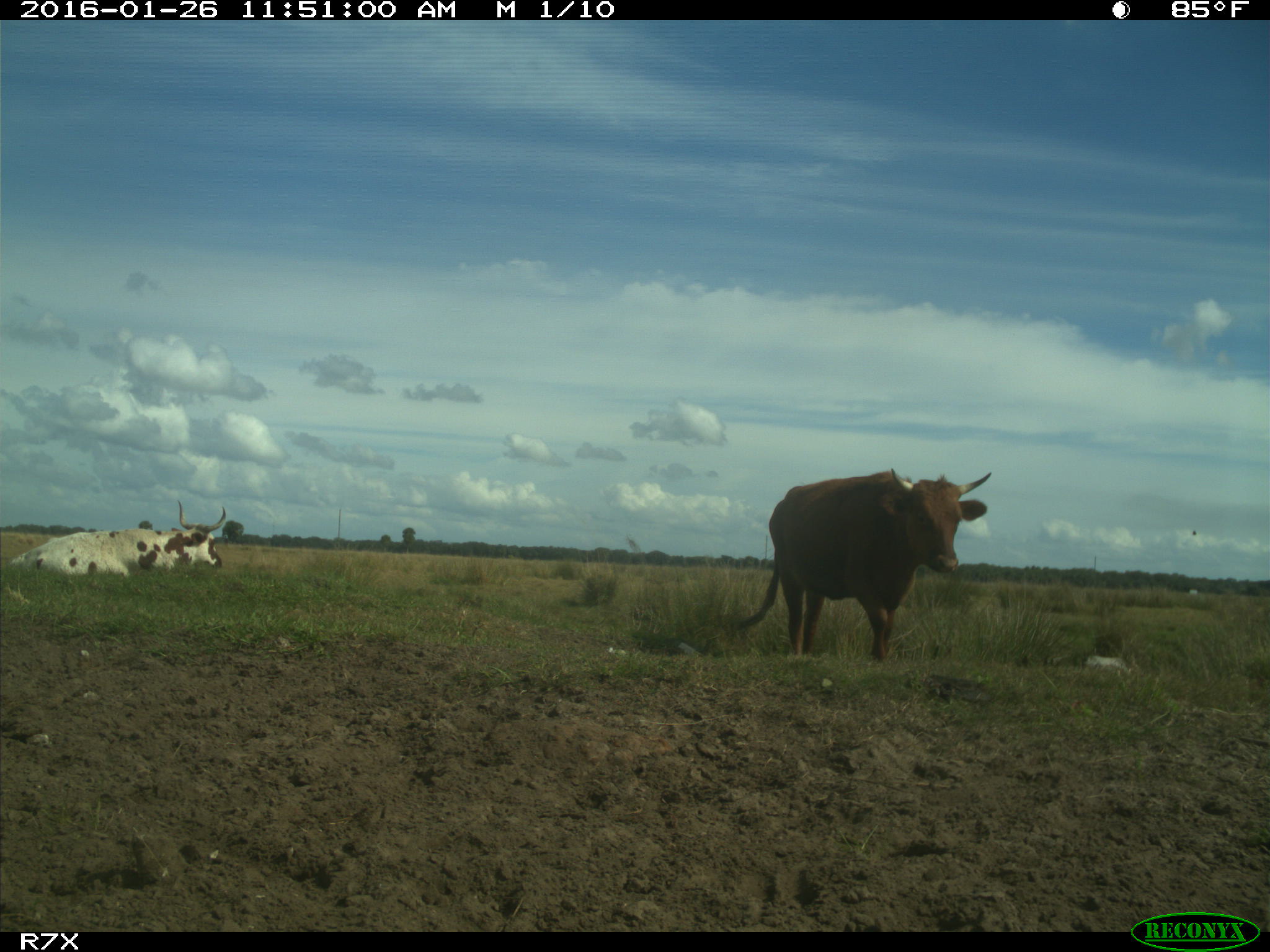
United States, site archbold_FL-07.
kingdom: Animalia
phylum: Chordata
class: Mammalia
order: Artiodactyla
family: Bovidae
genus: Bos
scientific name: Bos taurus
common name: domestic cow